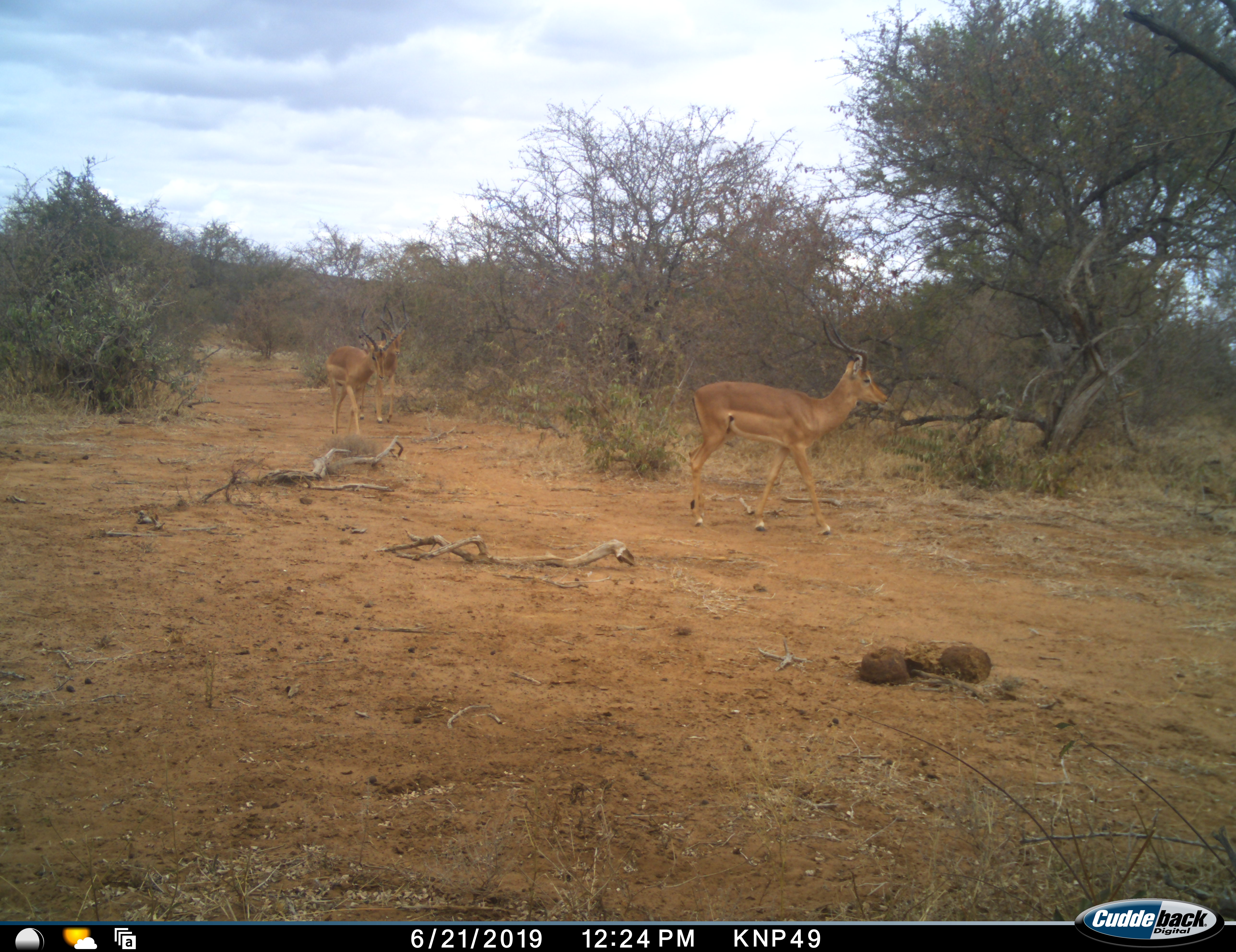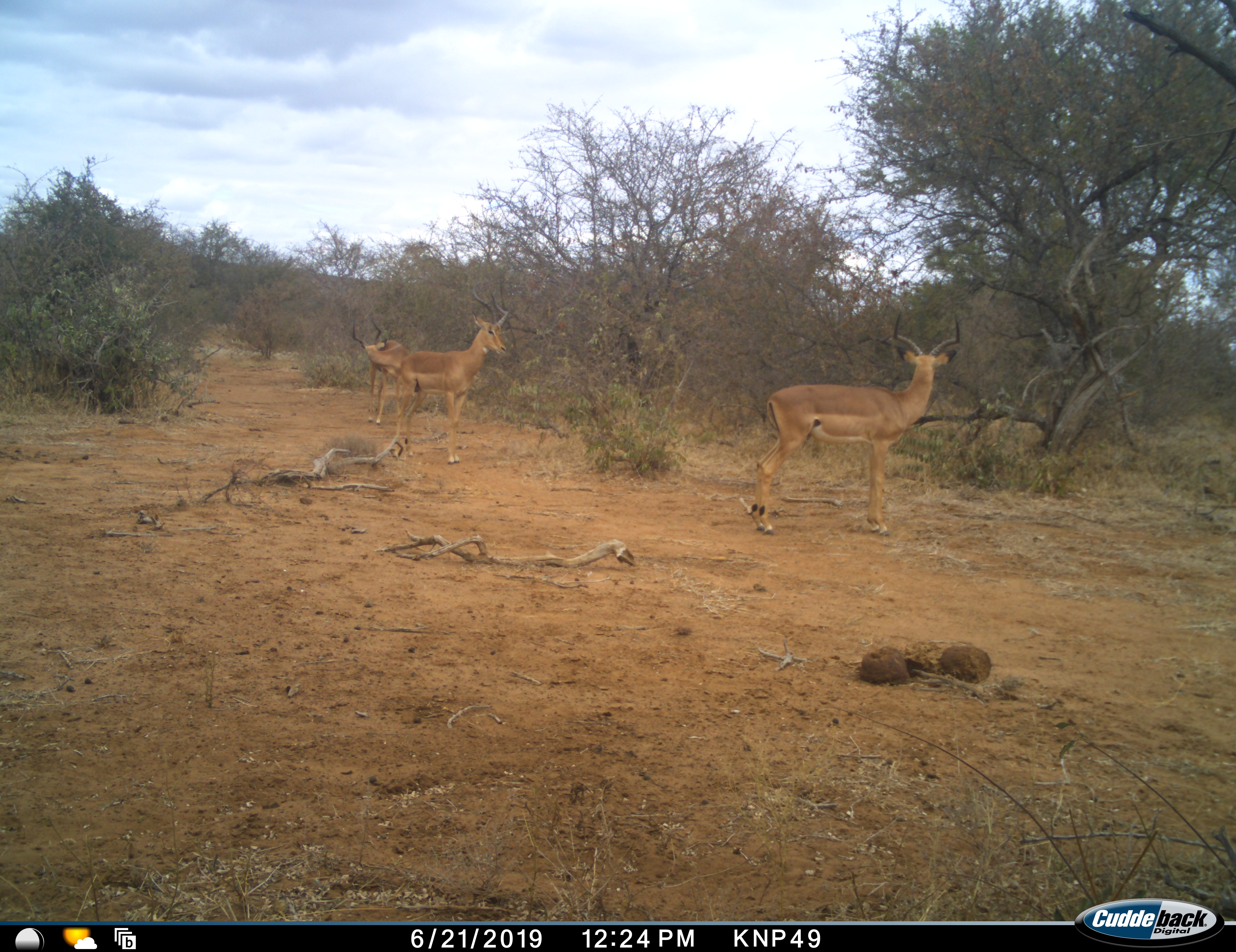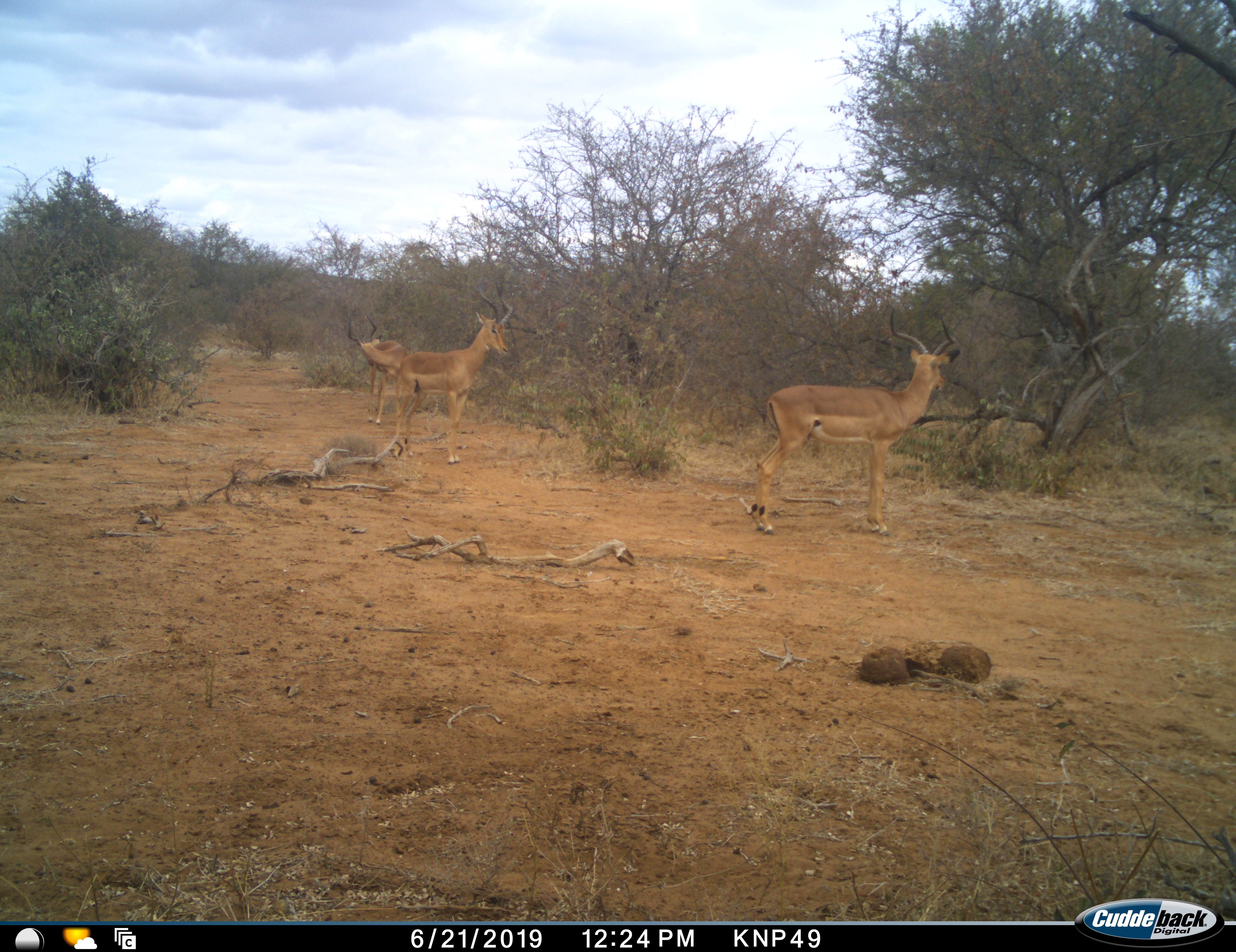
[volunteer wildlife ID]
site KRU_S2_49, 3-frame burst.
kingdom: Animalia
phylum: Chordata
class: Mammalia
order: Artiodactyla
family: Bovidae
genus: Aepyceros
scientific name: Aepyceros melampus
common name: impala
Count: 3.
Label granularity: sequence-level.